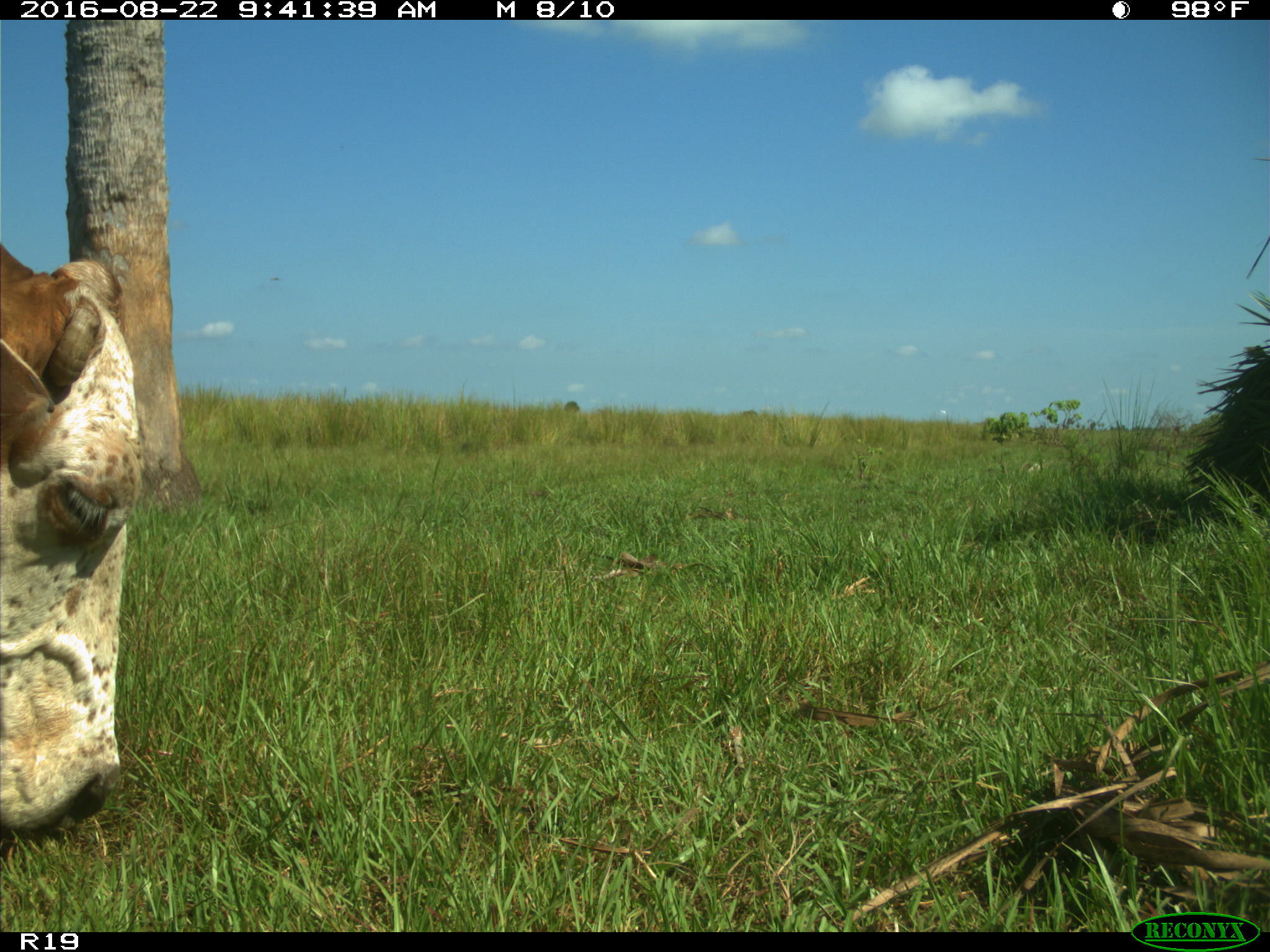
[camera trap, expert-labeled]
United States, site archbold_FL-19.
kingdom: Animalia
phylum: Chordata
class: Mammalia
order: Artiodactyla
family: Bovidae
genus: Bos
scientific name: Bos taurus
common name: domestic cow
Bos taurus (domestic cow).